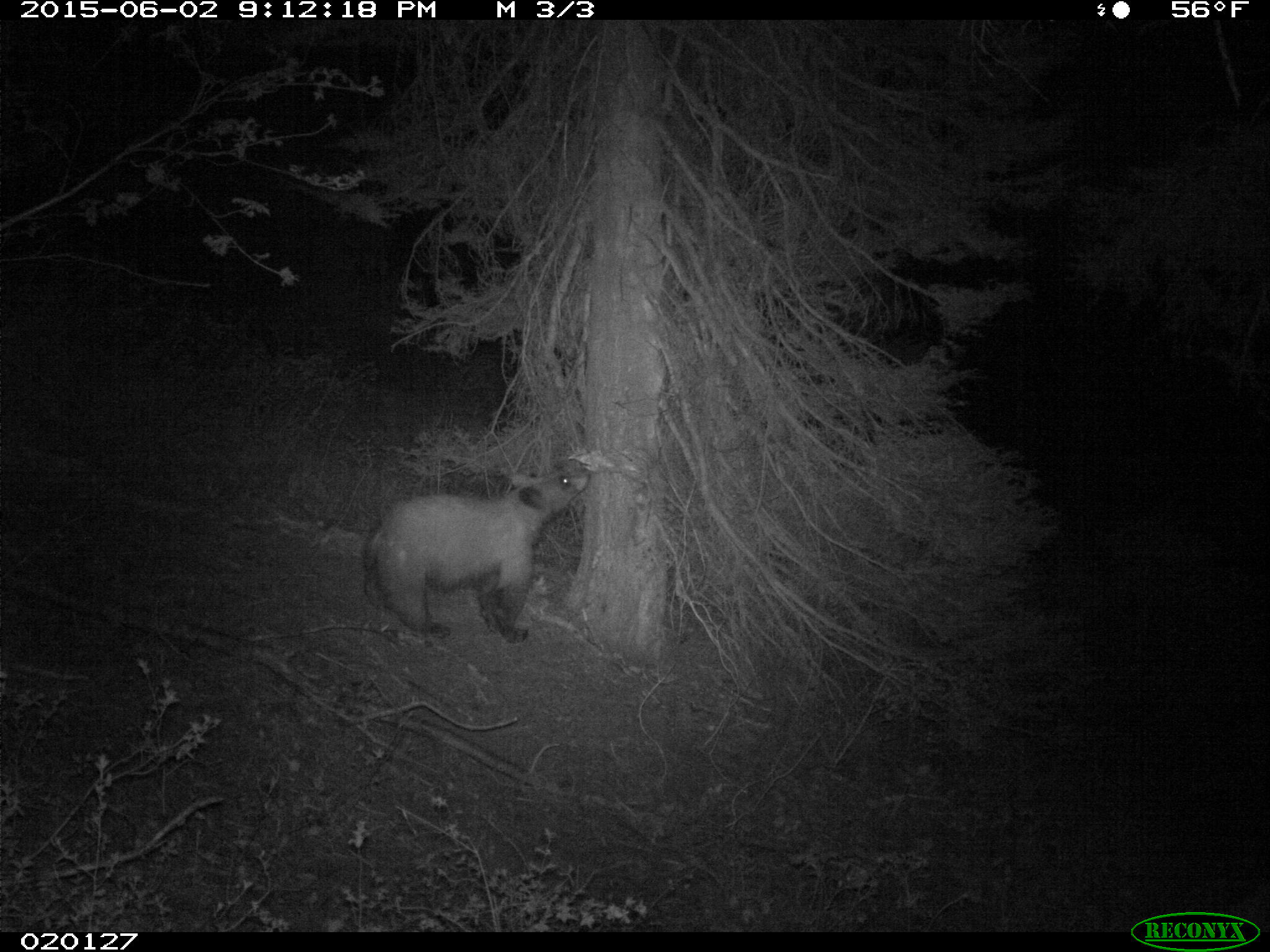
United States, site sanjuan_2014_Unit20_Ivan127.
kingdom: Animalia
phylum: Chordata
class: Mammalia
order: Carnivora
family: Ursidae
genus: Ursus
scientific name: Ursus americanus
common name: american black bear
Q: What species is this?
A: Ursus americanus (american black bear).